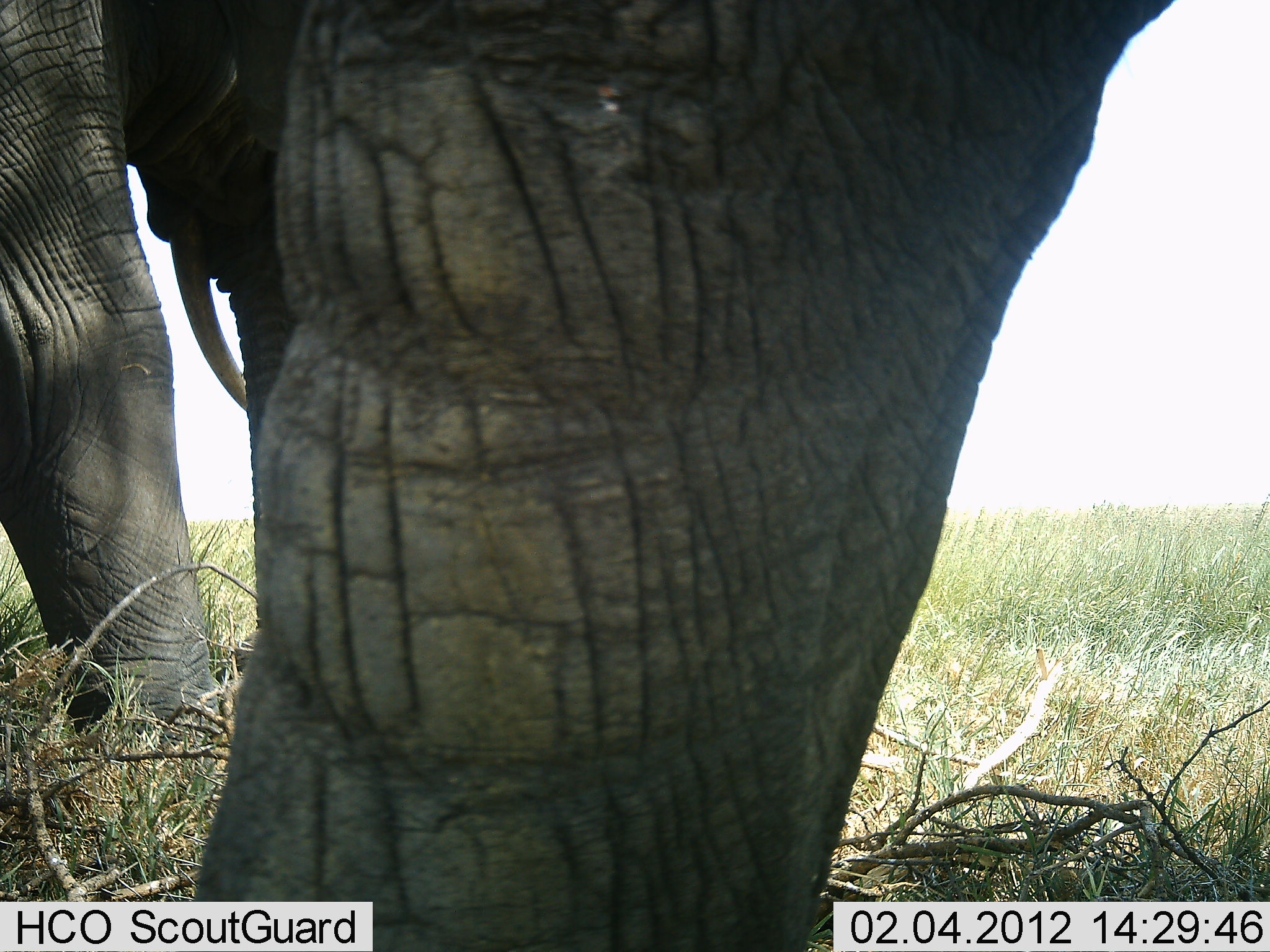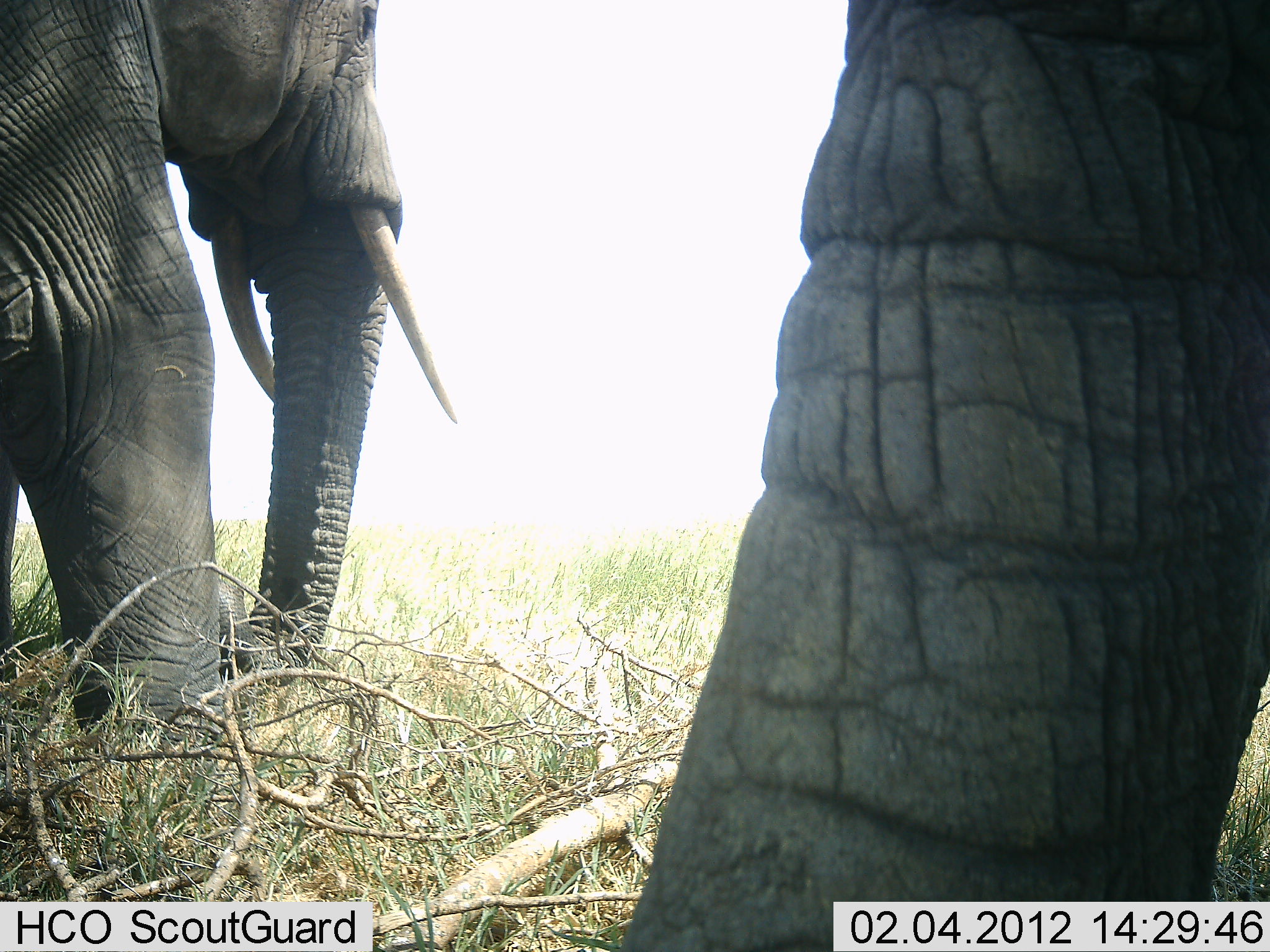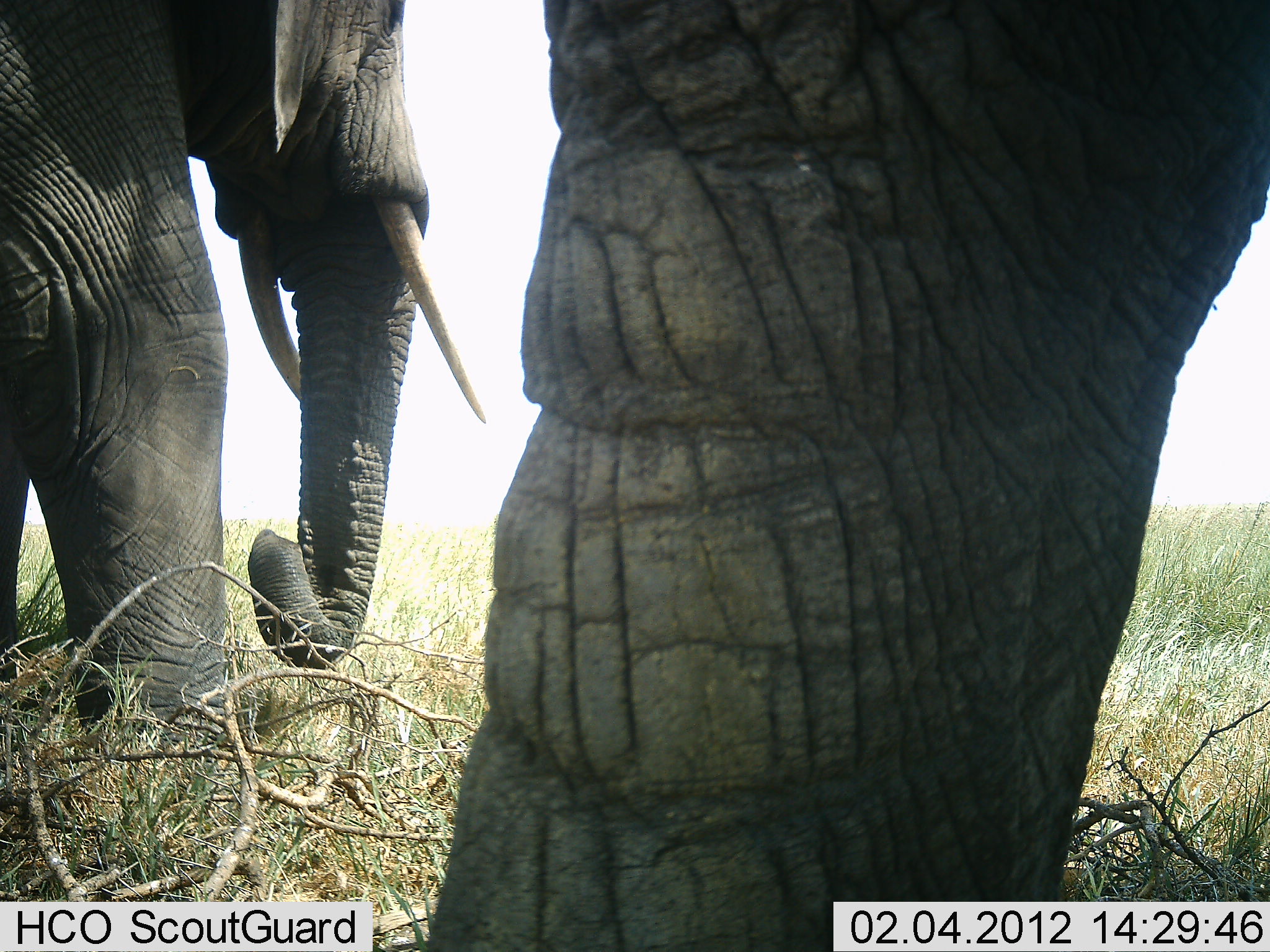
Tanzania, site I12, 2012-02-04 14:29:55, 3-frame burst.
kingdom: Animalia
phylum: Chordata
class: Mammalia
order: Proboscidea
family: Elephantidae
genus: Loxodonta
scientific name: Loxodonta africana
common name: african bush elephant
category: elephant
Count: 2.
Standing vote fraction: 54%.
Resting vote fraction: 4%.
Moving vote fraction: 61%.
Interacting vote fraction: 0%.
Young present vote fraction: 0%.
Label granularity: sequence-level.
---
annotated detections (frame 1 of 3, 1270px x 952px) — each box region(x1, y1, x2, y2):
animal: region(199, 0, 1175, 952); region(0, 0, 282, 733)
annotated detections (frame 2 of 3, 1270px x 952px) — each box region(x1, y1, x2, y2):
animal: region(626, 0, 1270, 952); region(0, 1, 458, 762)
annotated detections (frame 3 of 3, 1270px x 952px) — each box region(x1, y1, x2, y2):
animal: region(422, 0, 1268, 952); region(0, 0, 485, 757)